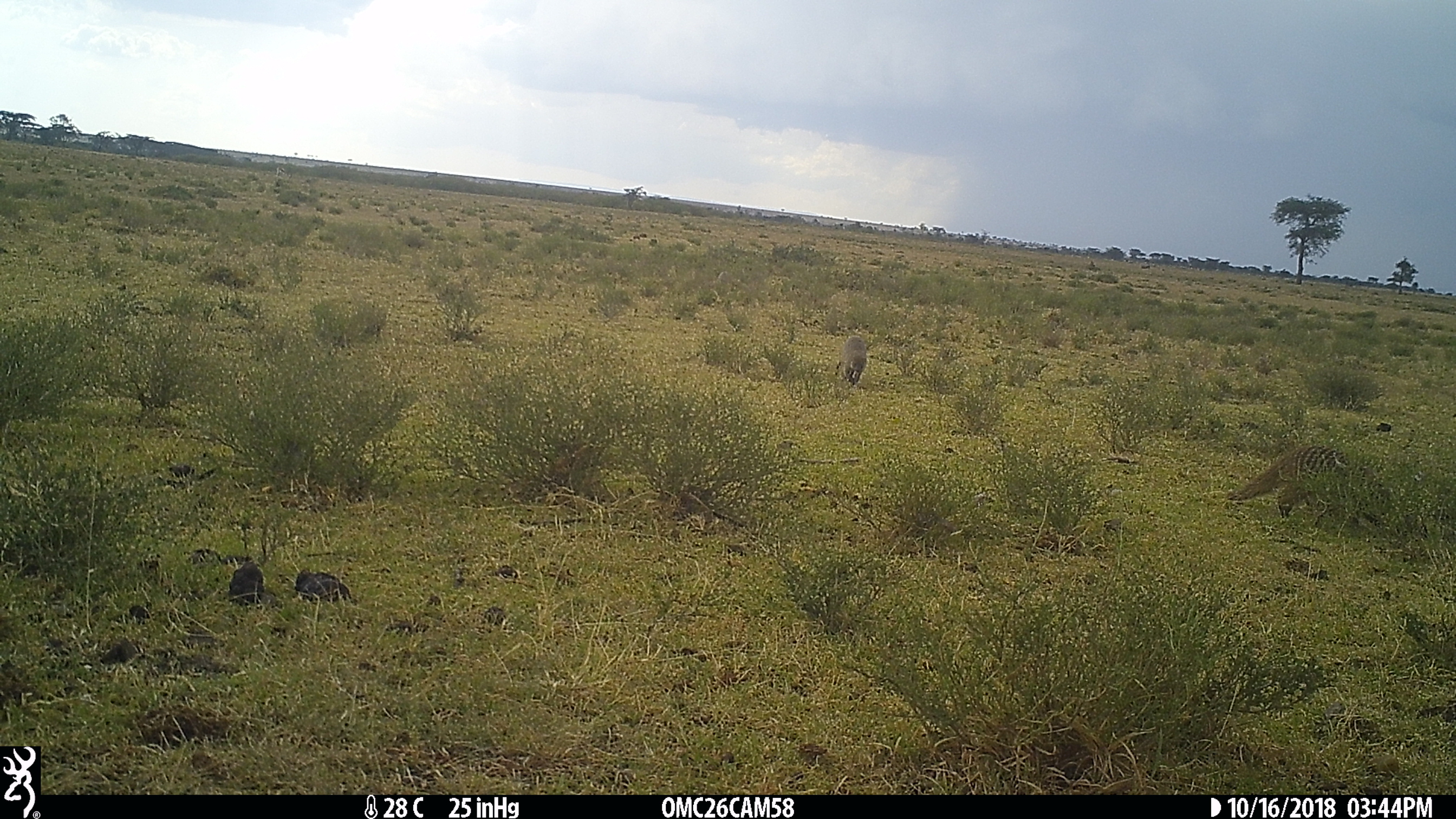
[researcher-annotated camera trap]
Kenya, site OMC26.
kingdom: Animalia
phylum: Chordata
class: Mammalia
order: Carnivora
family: Herpestidae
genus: Mungos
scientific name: Mungos mungo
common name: banded mongoose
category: mongoose banded